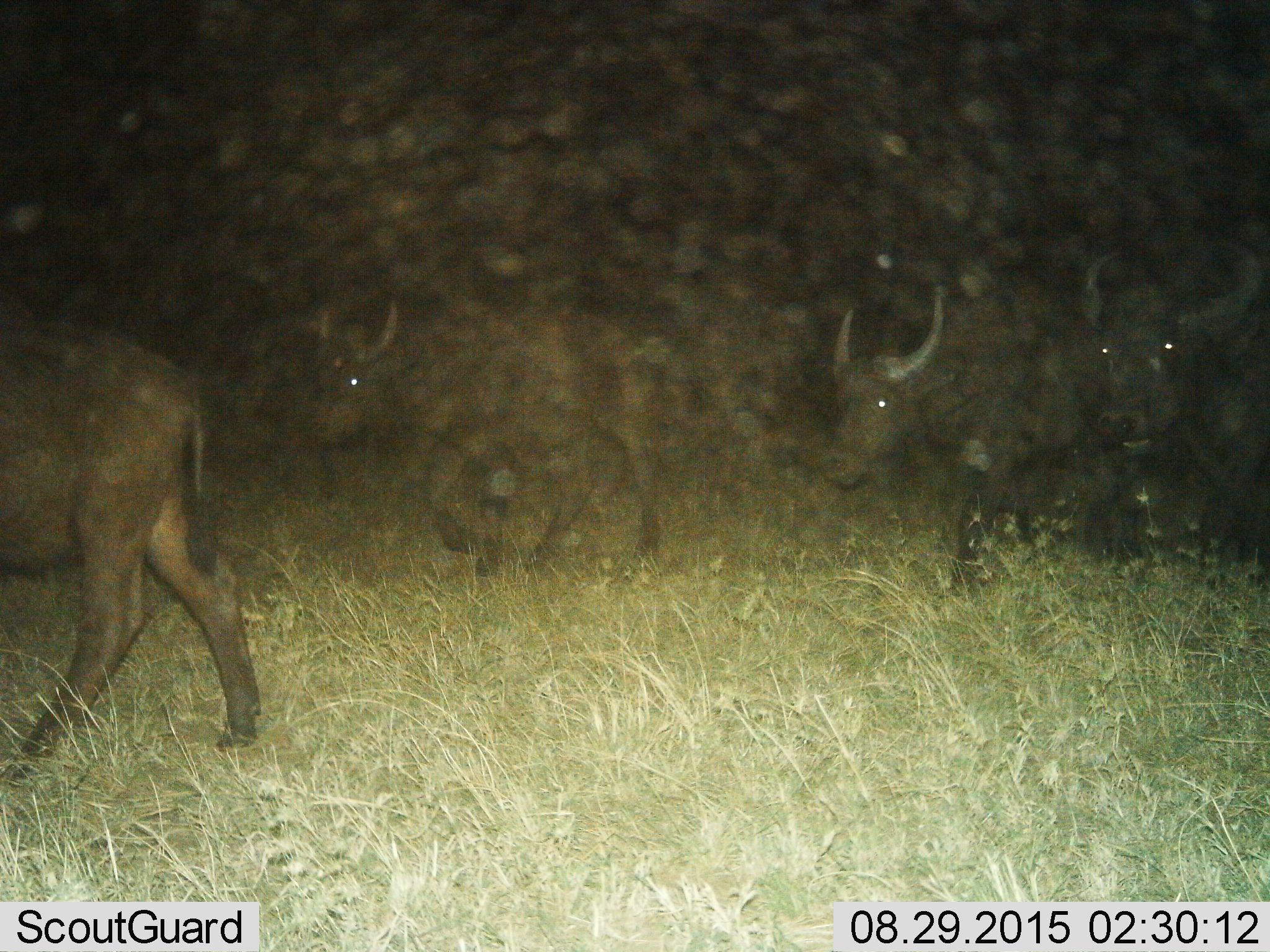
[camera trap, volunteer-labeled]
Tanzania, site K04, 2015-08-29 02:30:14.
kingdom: Animalia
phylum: Chordata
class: Mammalia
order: Artiodactyla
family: Bovidae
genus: Syncerus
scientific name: Syncerus caffer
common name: cape buffalo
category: buffalo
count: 4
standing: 14%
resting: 0%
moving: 100%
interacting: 0%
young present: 0%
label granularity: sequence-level